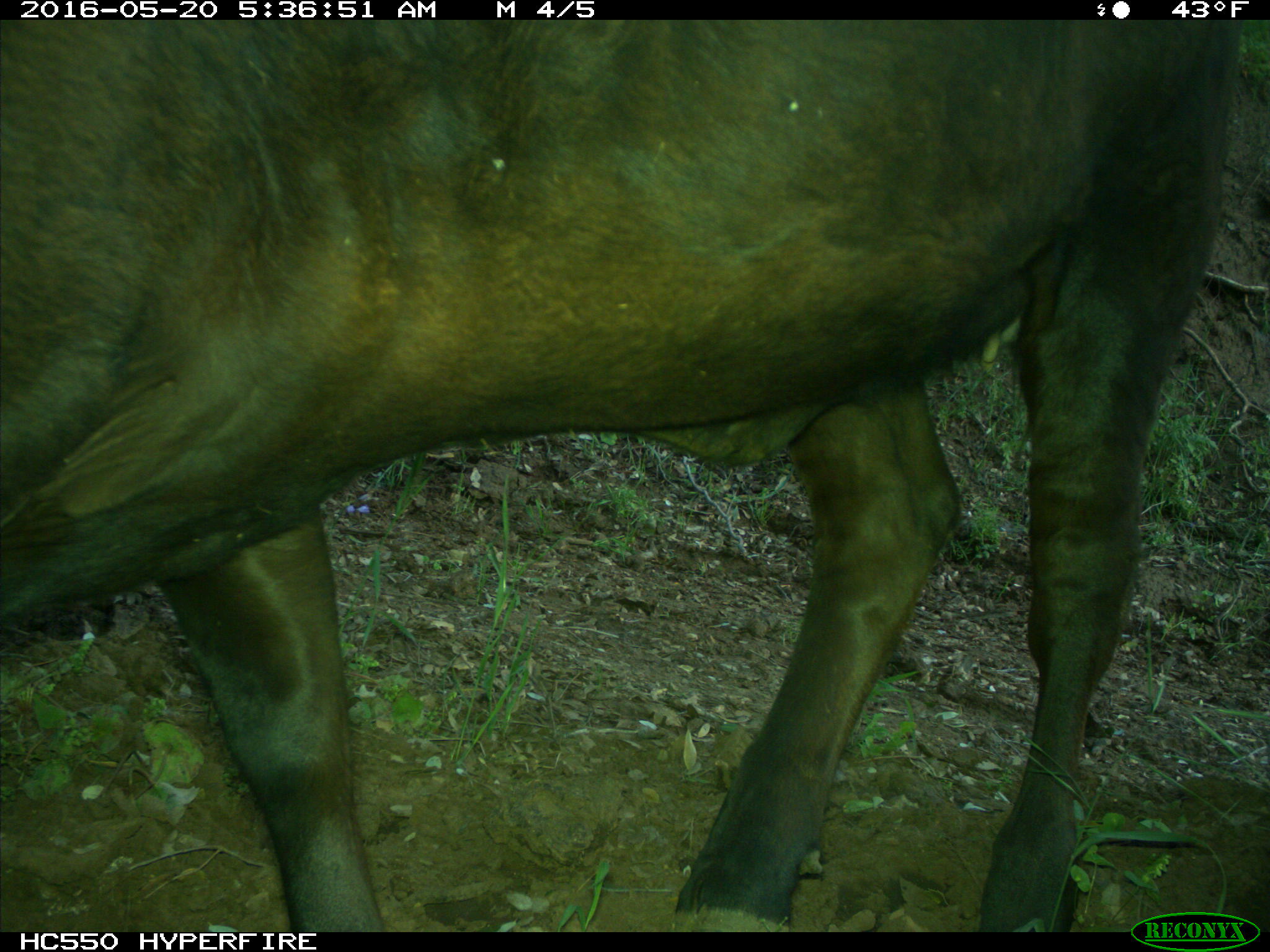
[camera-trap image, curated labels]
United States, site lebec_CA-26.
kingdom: Animalia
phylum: Chordata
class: Mammalia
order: Artiodactyla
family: Bovidae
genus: Bos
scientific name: Bos taurus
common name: domestic cow